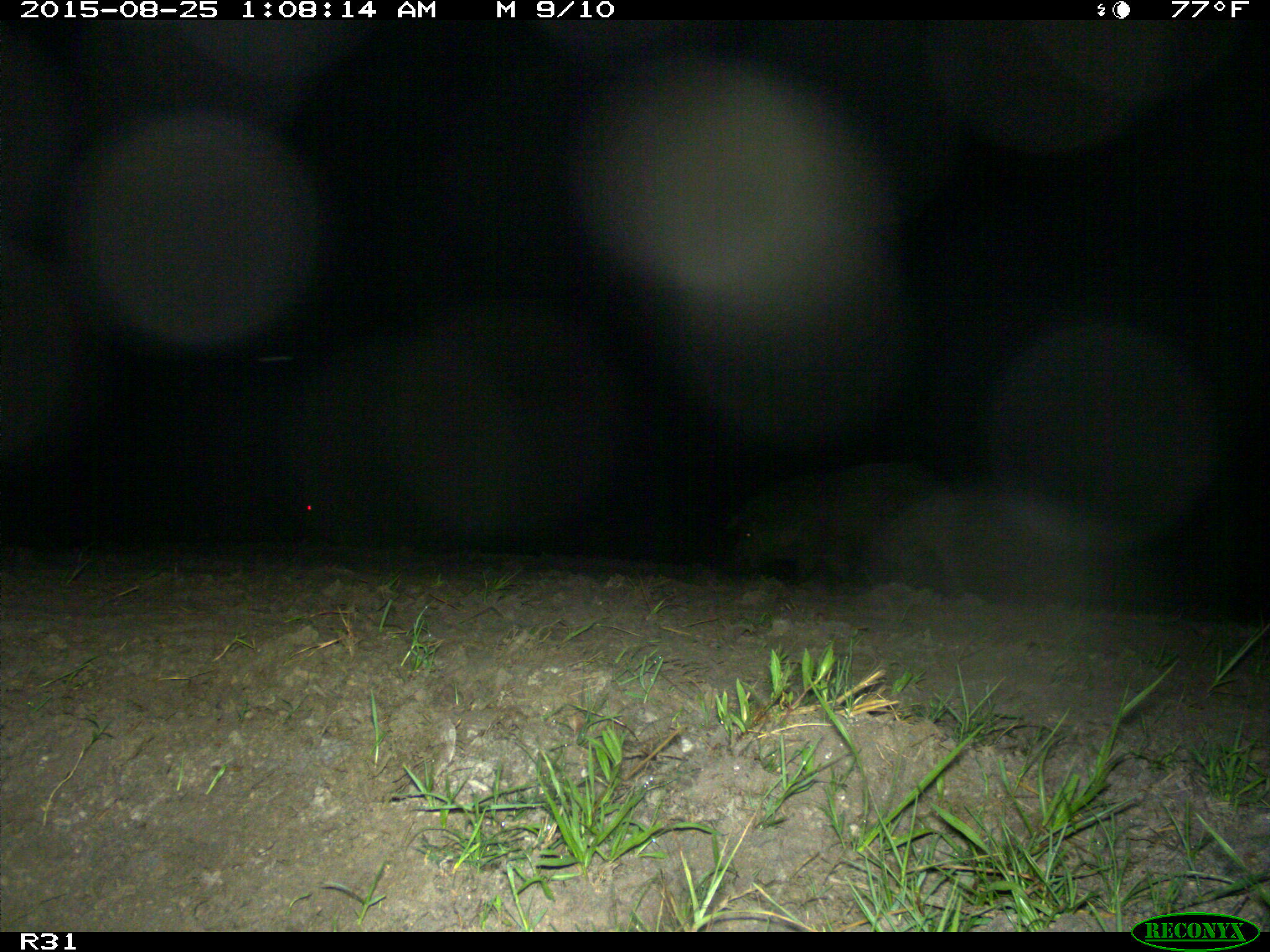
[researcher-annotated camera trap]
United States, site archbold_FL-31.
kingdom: Animalia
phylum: Chordata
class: Mammalia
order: Artiodactyla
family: Suidae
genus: Sus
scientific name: Sus scrofa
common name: wild boar